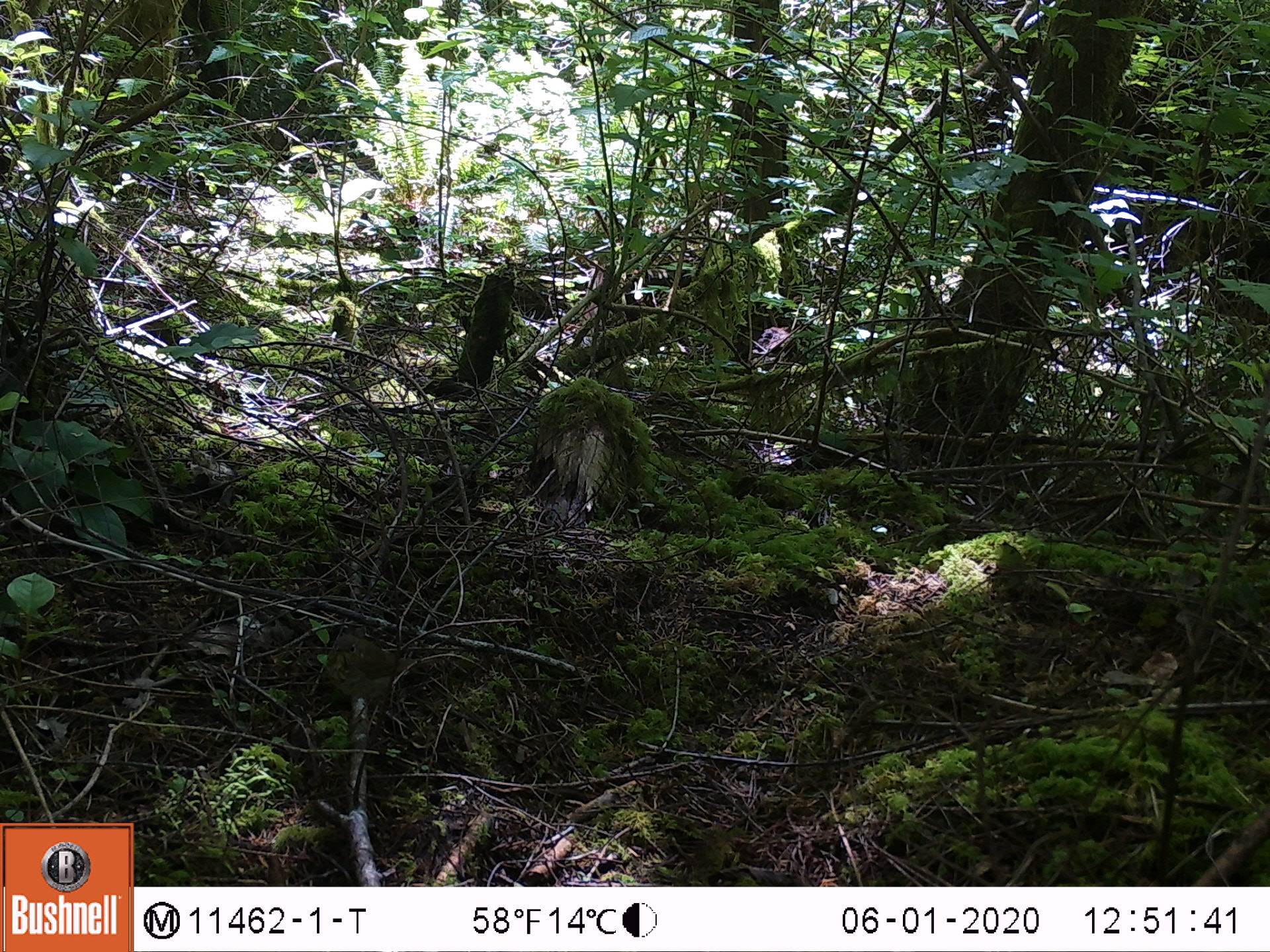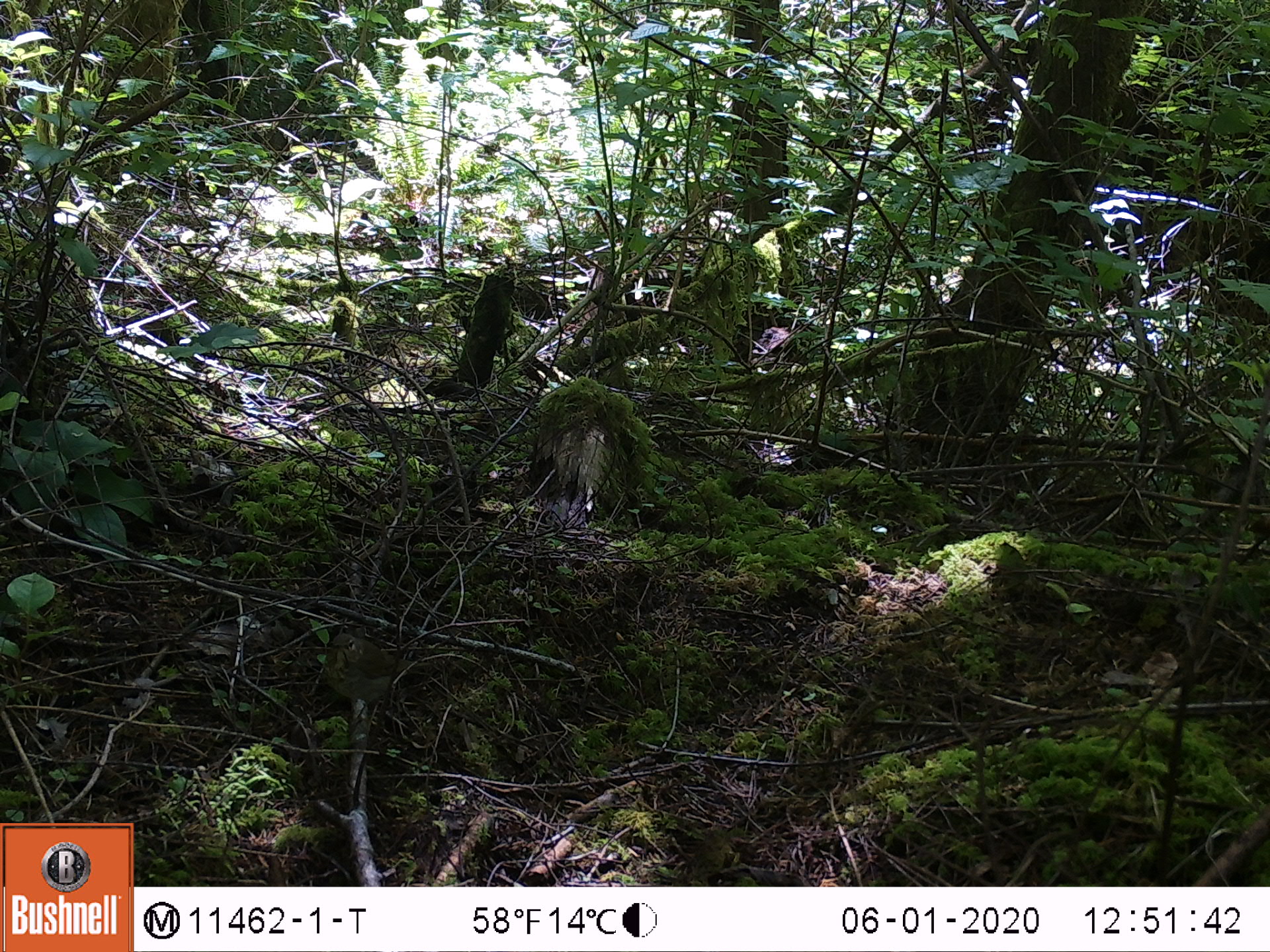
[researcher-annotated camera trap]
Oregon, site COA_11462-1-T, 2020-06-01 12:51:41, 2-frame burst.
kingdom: Animalia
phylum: Chordata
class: Aves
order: Passeriformes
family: Turdidae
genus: Catharus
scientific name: Catharus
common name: brown thrushes and nightingale-thrushes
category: catharus species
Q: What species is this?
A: Catharus species (brown thrushes and nightingale-thrushes) (Catharus).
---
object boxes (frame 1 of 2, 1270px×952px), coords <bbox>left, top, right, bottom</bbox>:
catharus species: <bbox>318, 624, 438, 741</bbox>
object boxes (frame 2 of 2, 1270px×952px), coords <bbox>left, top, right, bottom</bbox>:
catharus species: <bbox>314, 622, 444, 738</bbox>